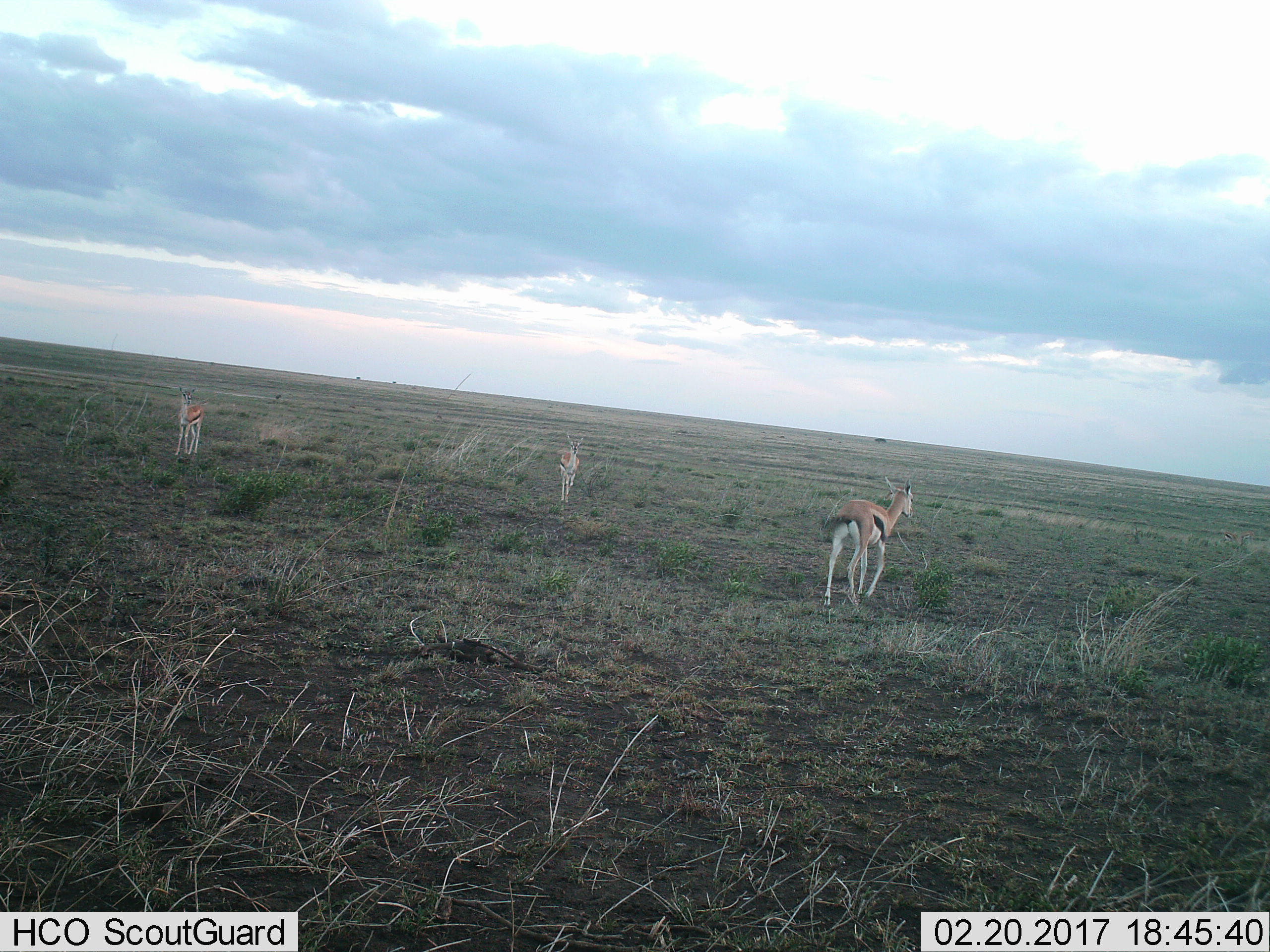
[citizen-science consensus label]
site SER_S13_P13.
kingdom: Animalia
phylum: Chordata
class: Mammalia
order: Artiodactyla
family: Bovidae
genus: Eudorcas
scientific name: Eudorcas thomsonii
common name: thomson's gazelle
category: gazellethomsons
Gazellethomsons (thomson's gazelle) (Eudorcas thomsonii), count 3. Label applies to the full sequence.